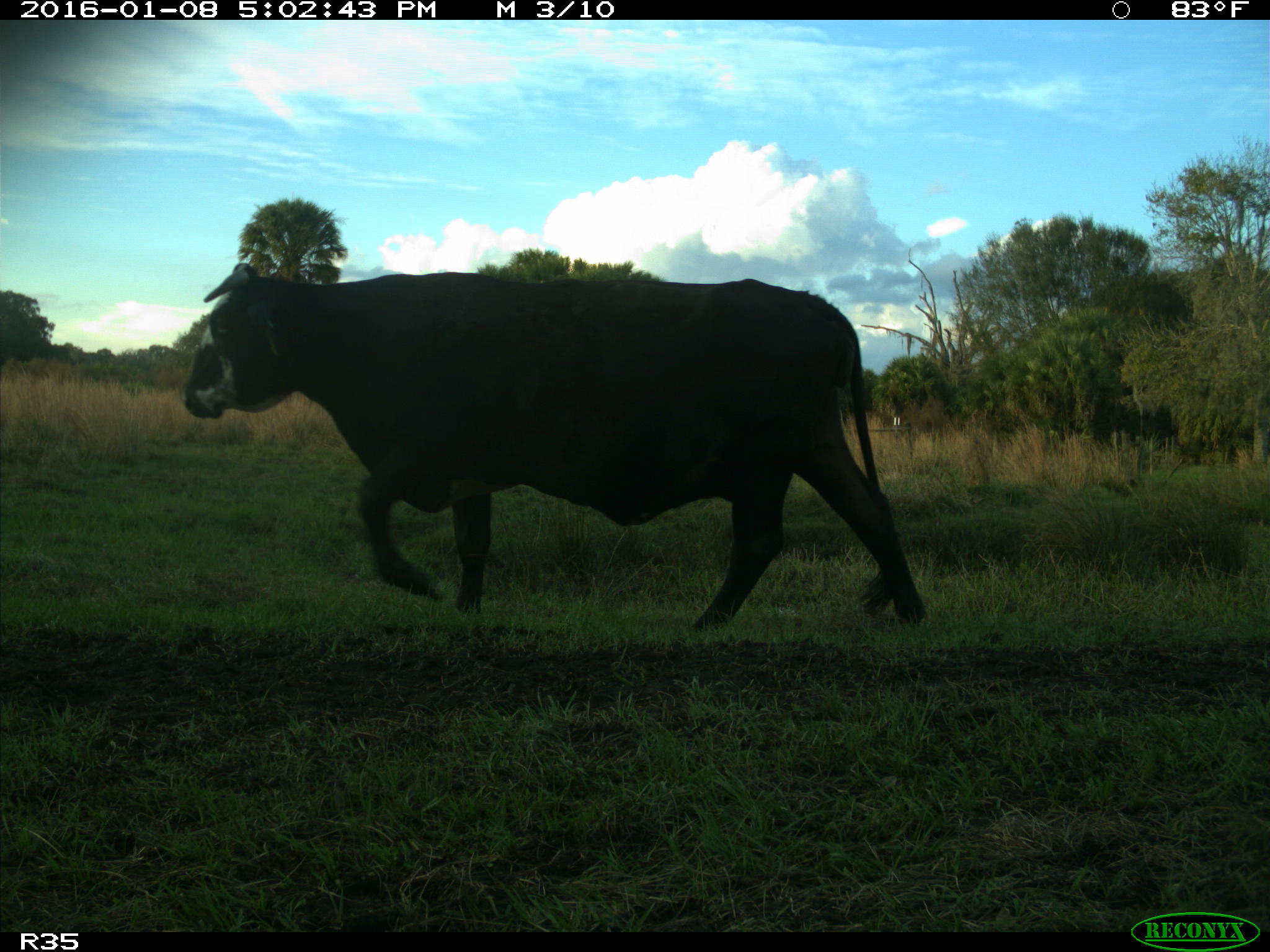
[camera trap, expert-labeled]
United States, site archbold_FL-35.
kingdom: Animalia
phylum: Chordata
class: Mammalia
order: Artiodactyla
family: Bovidae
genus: Bos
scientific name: Bos taurus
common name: domestic cow